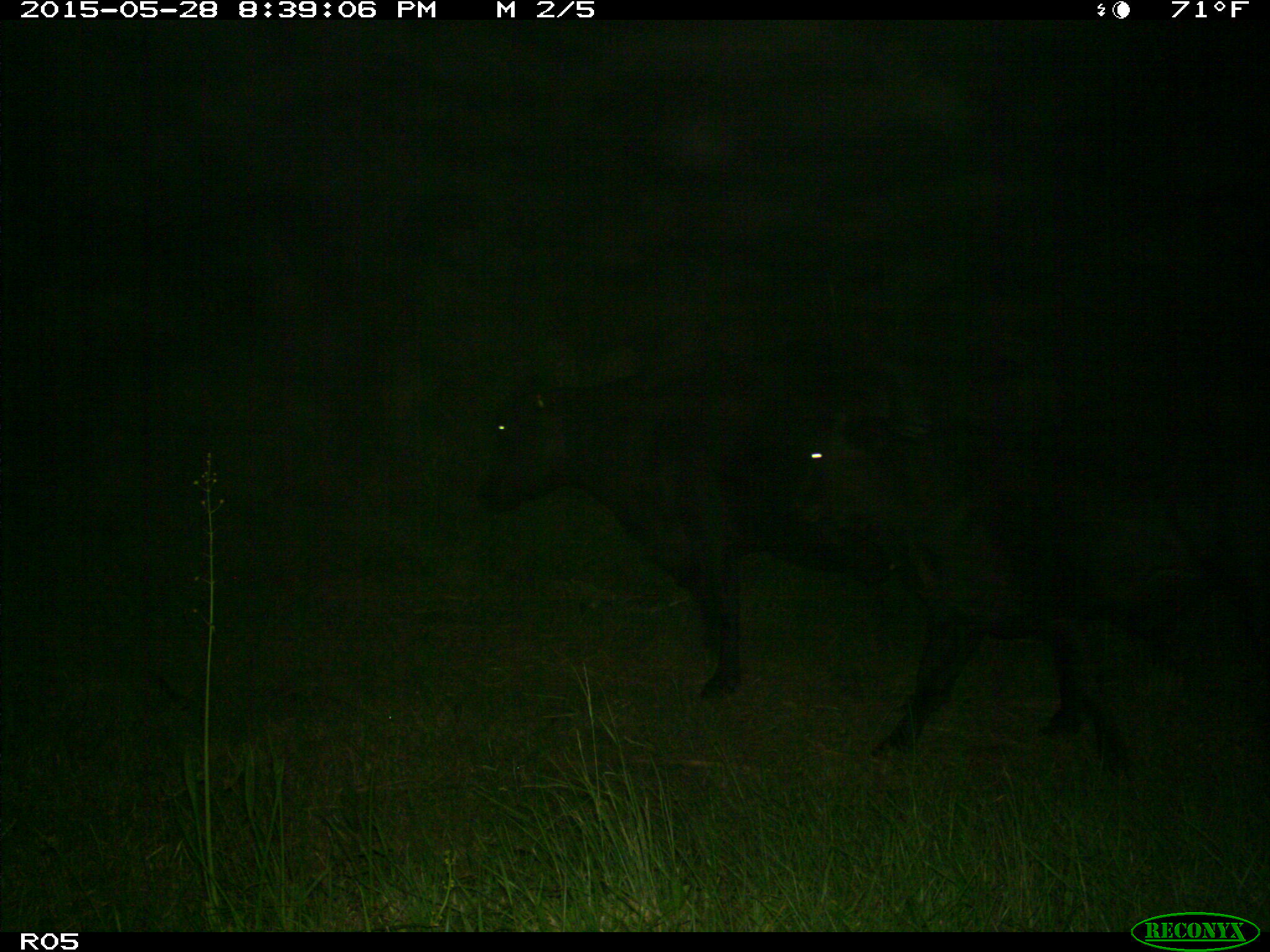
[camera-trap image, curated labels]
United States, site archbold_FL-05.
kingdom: Animalia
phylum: Chordata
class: Mammalia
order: Artiodactyla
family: Bovidae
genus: Bos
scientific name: Bos taurus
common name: domestic cow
Bos taurus (domestic cow).